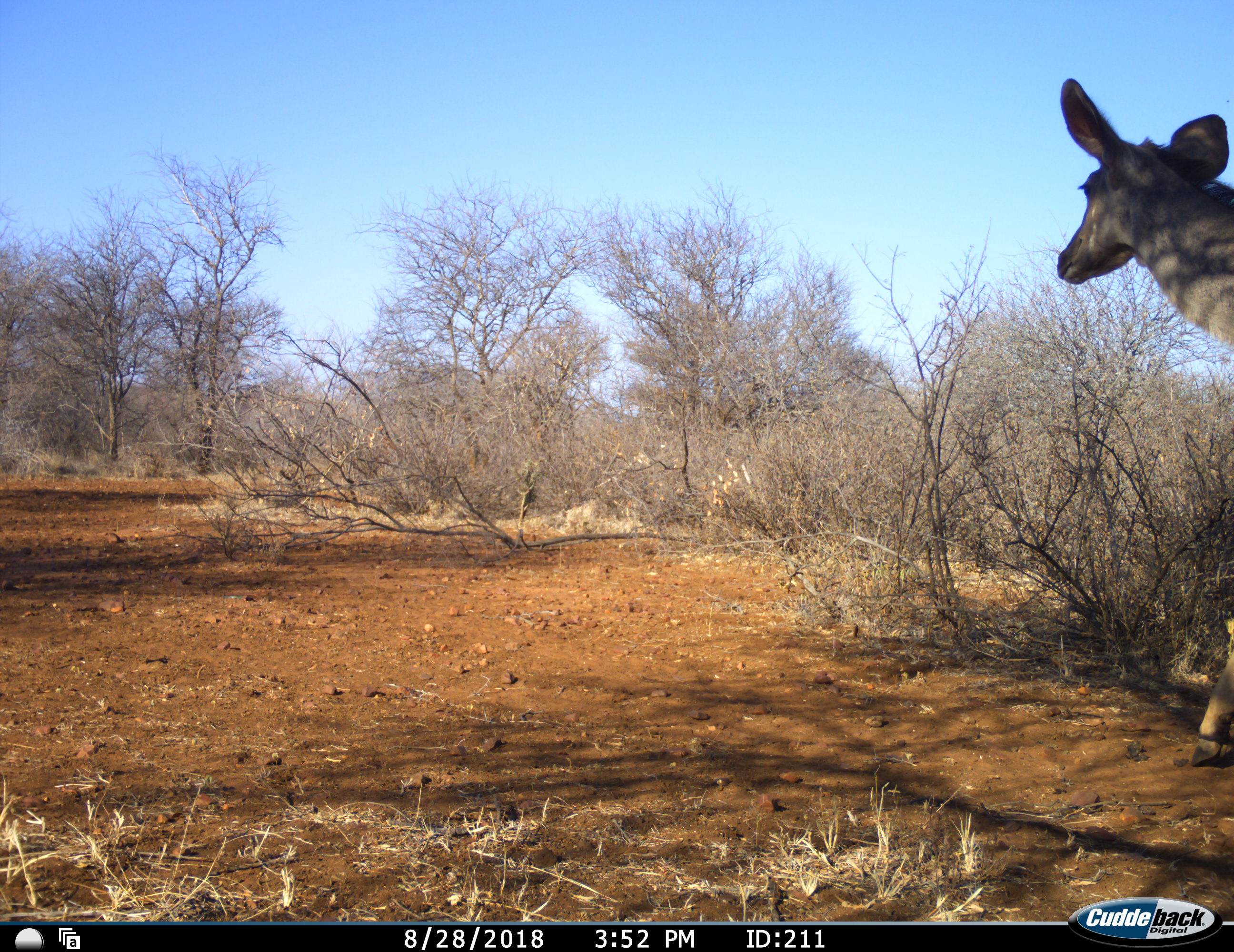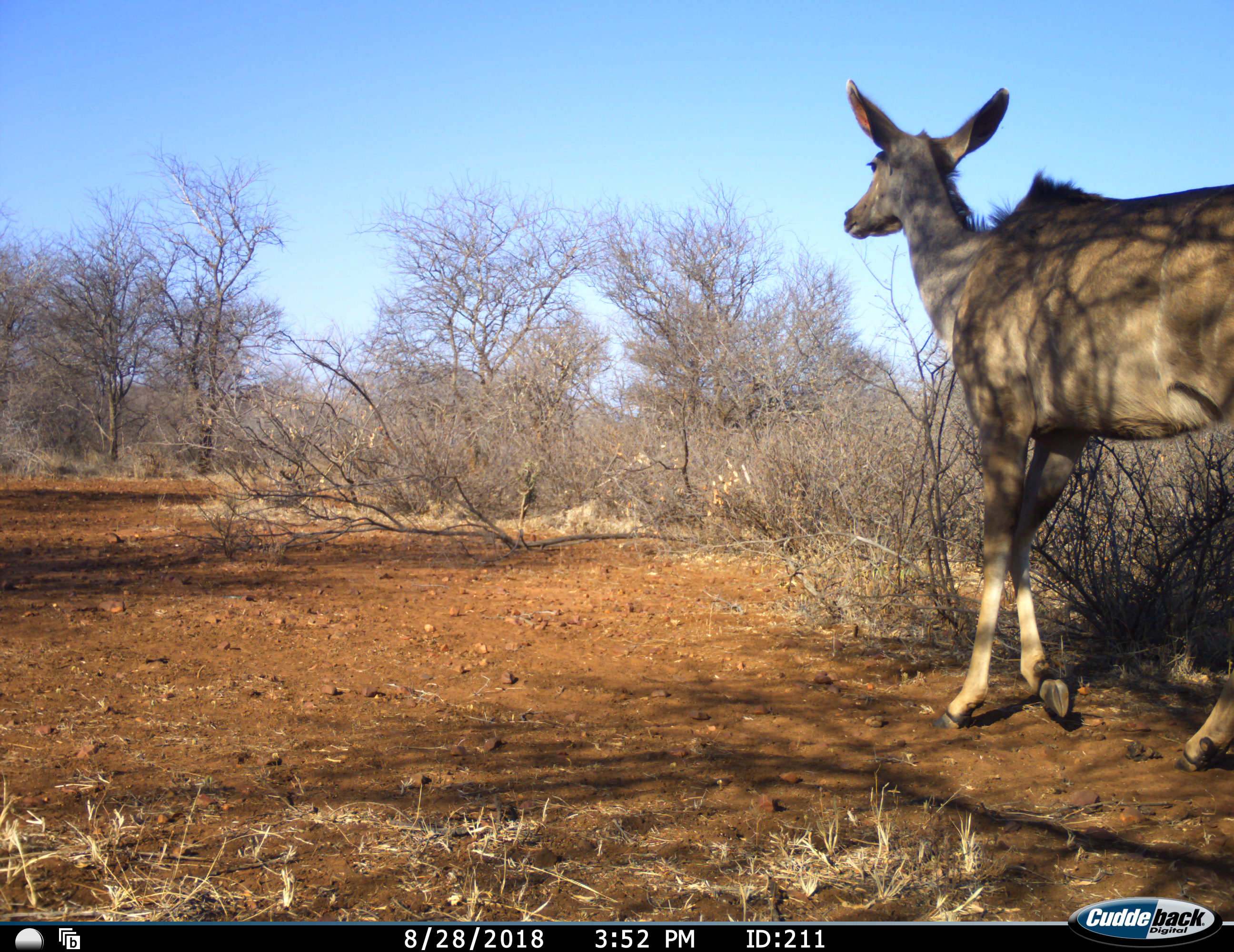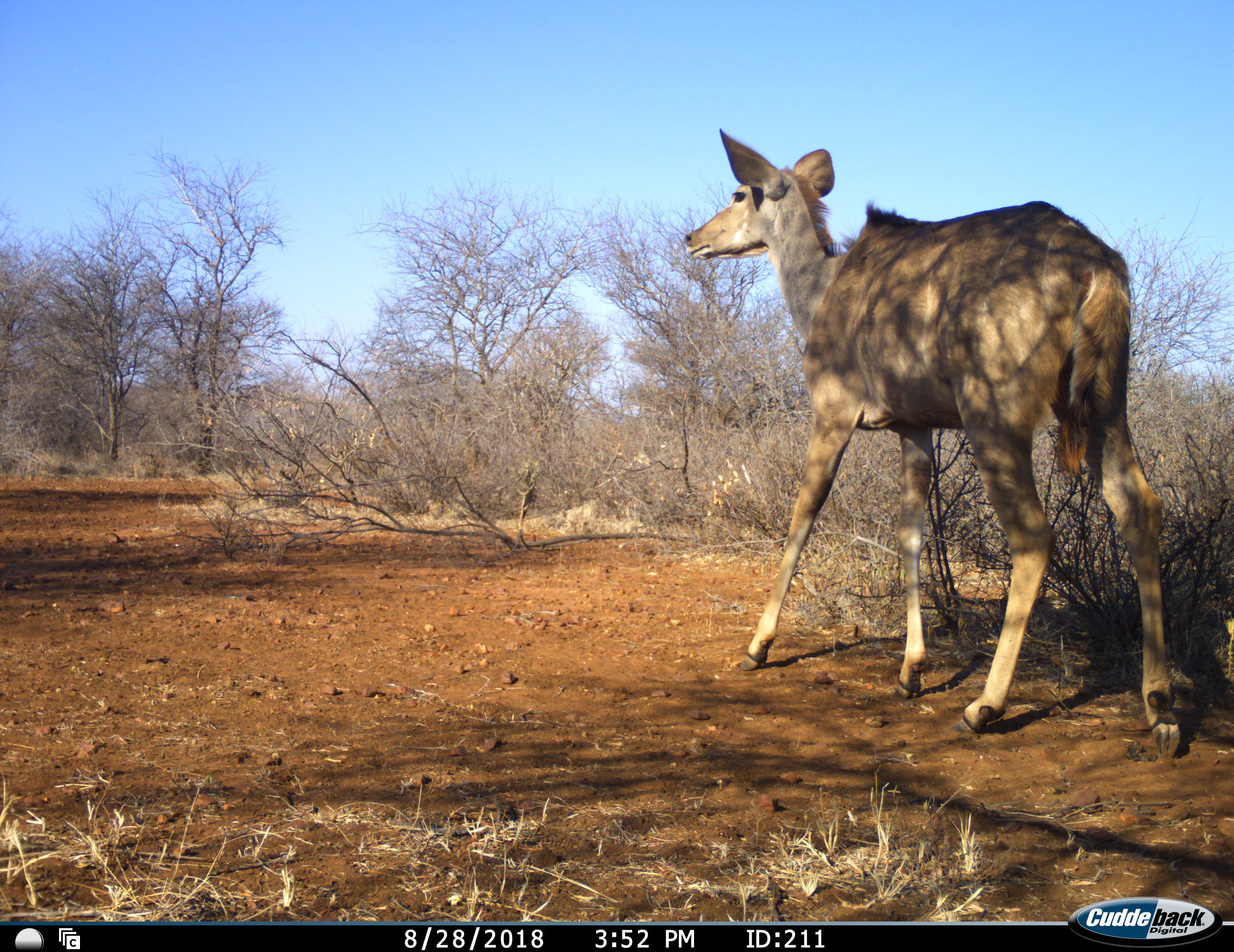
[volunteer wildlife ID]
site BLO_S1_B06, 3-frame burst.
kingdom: Animalia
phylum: Chordata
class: Mammalia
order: Artiodactyla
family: Bovidae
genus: Tragelaphus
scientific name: Tragelaphus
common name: kudu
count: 1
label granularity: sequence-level